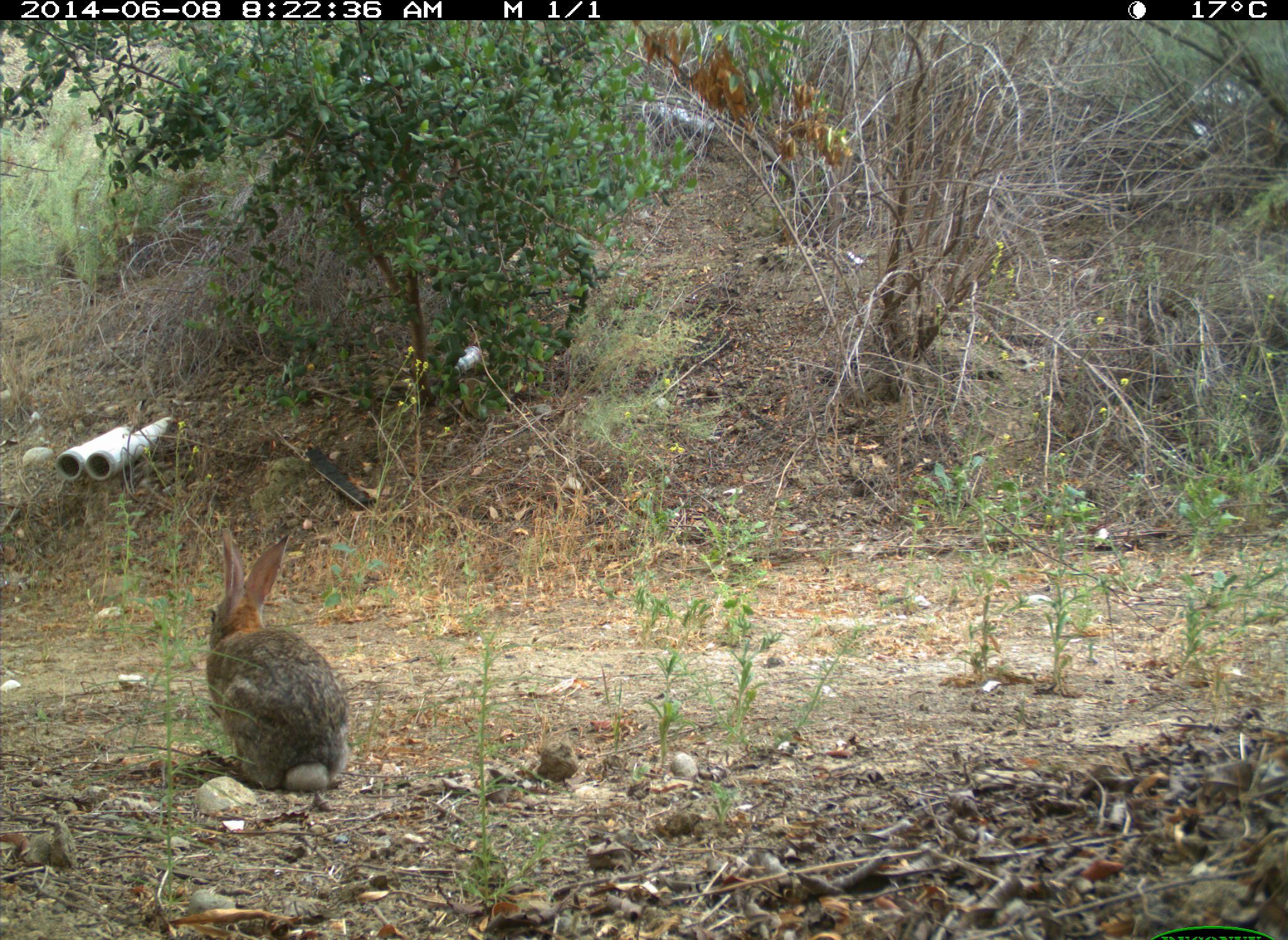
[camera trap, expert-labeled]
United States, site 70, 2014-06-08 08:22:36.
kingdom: Animalia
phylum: Chordata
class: Mammalia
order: Lagomorpha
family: Leporidae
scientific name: Leporidae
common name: rabbits and hares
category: rabbit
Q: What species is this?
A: Rabbit (rabbits and hares) (Leporidae).